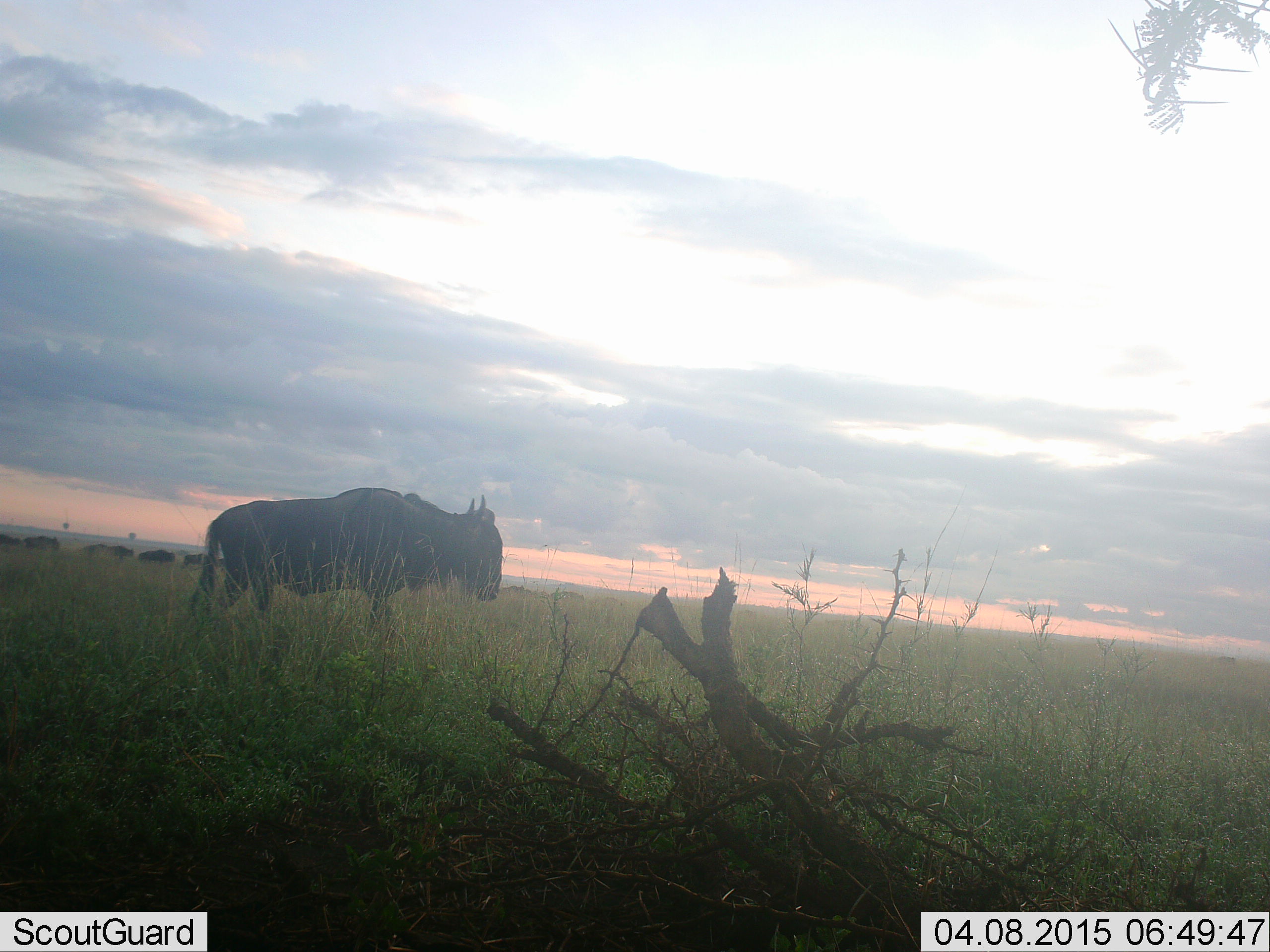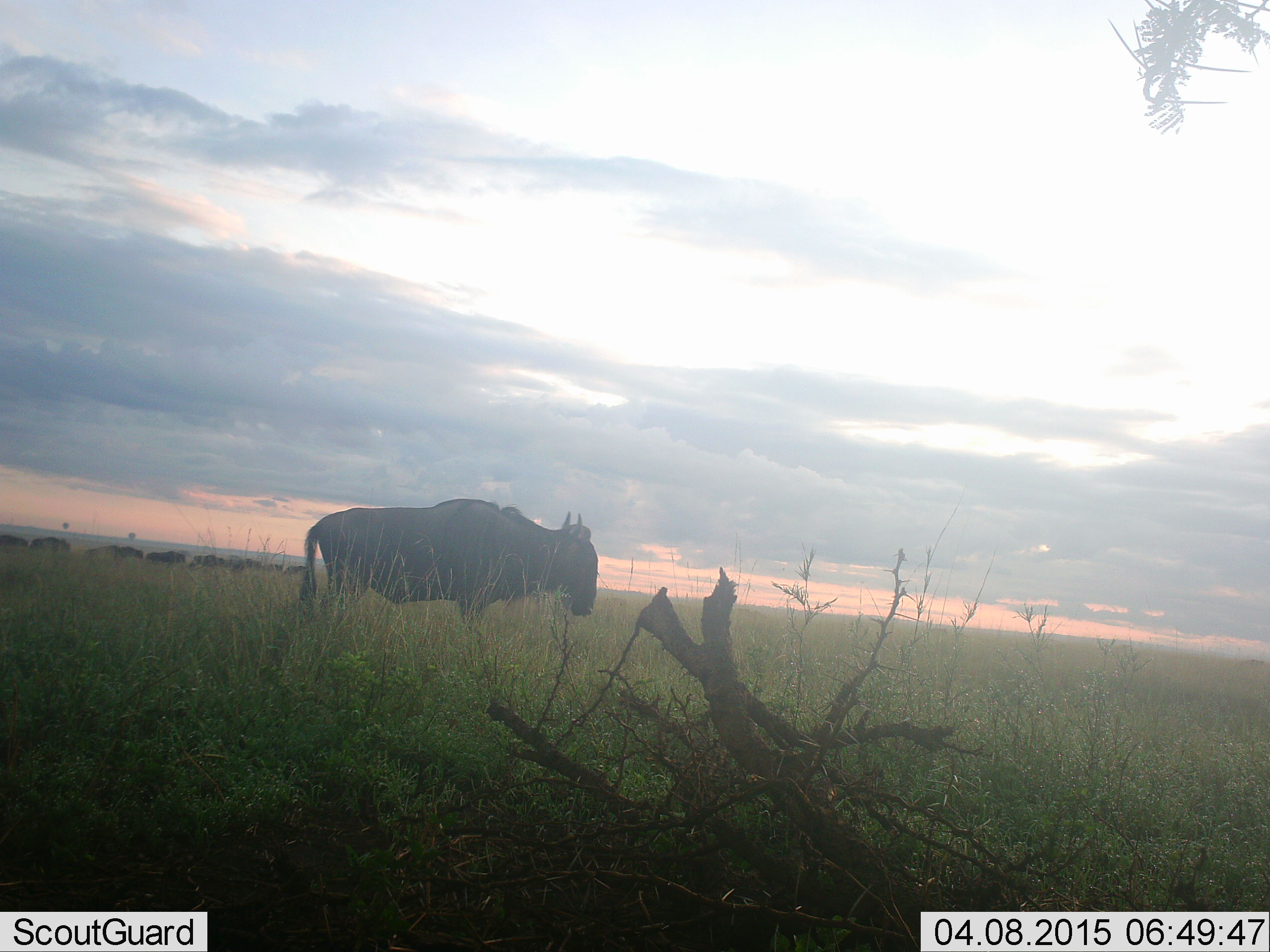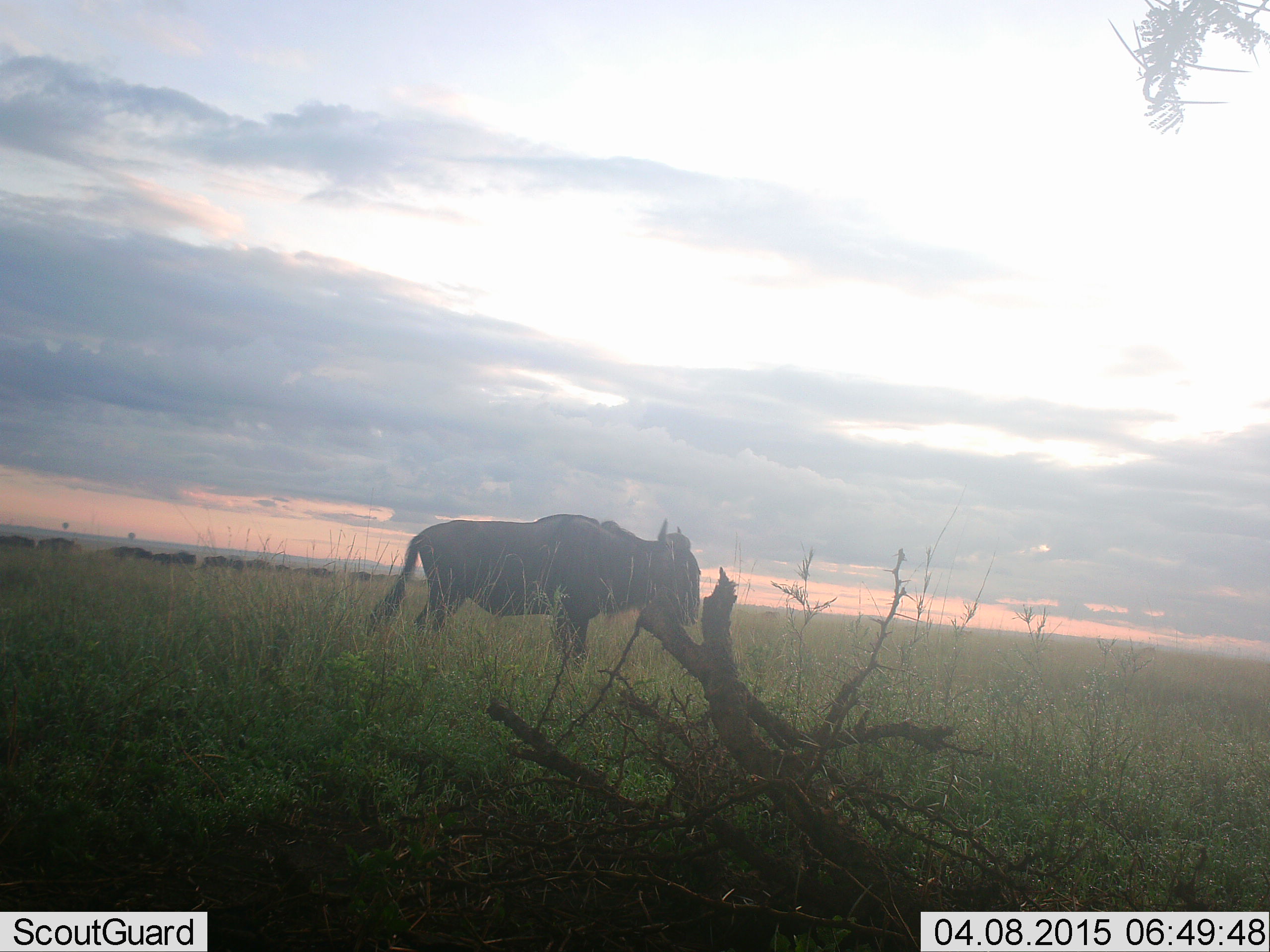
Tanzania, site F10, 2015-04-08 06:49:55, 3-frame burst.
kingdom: Animalia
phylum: Chordata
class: Mammalia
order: Artiodactyla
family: Bovidae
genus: Connochaetes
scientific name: Connochaetes taurinus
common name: blue wildebeest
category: wildebeest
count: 11-50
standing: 10%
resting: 0%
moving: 100%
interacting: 0%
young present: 0%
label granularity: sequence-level